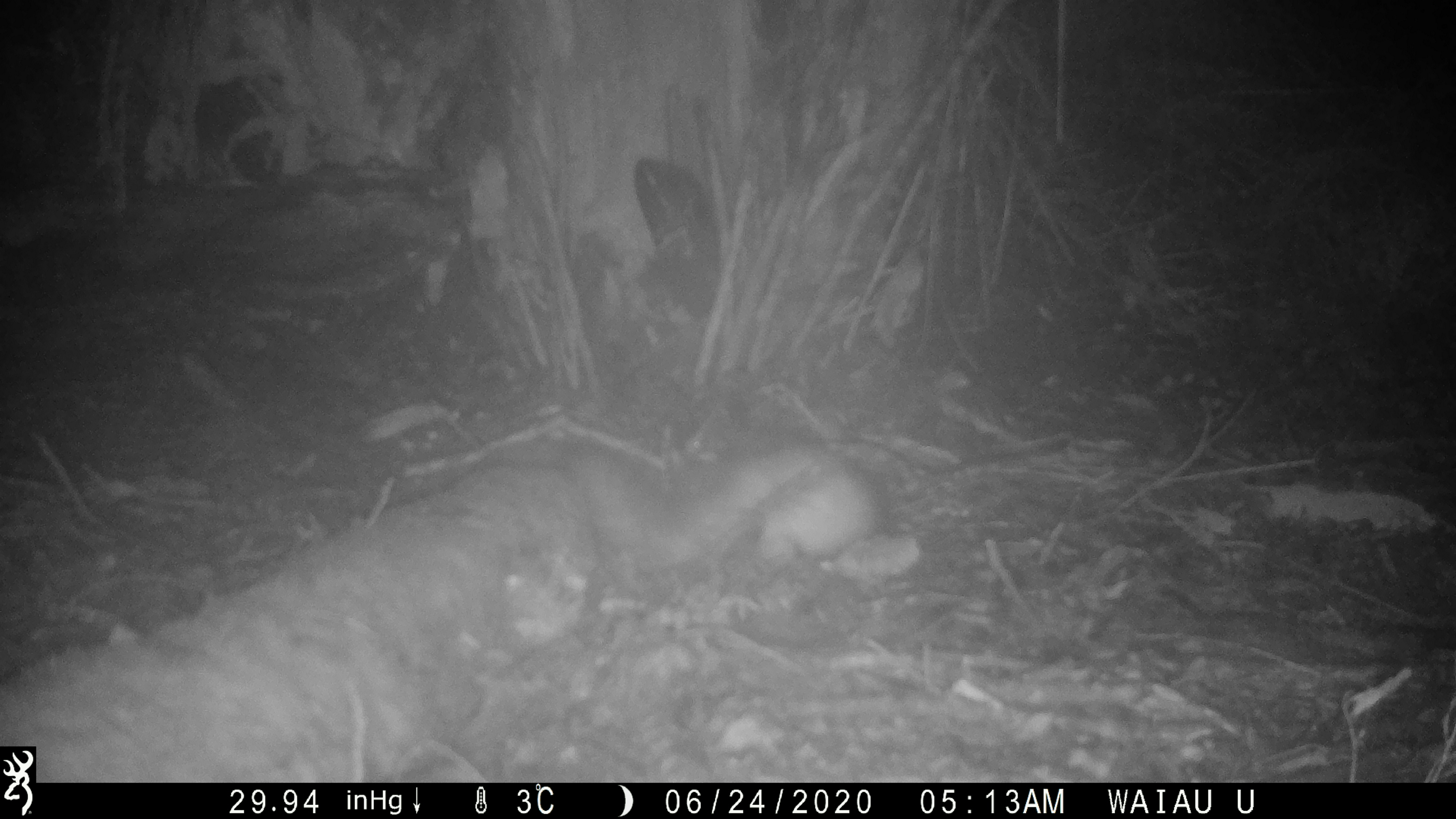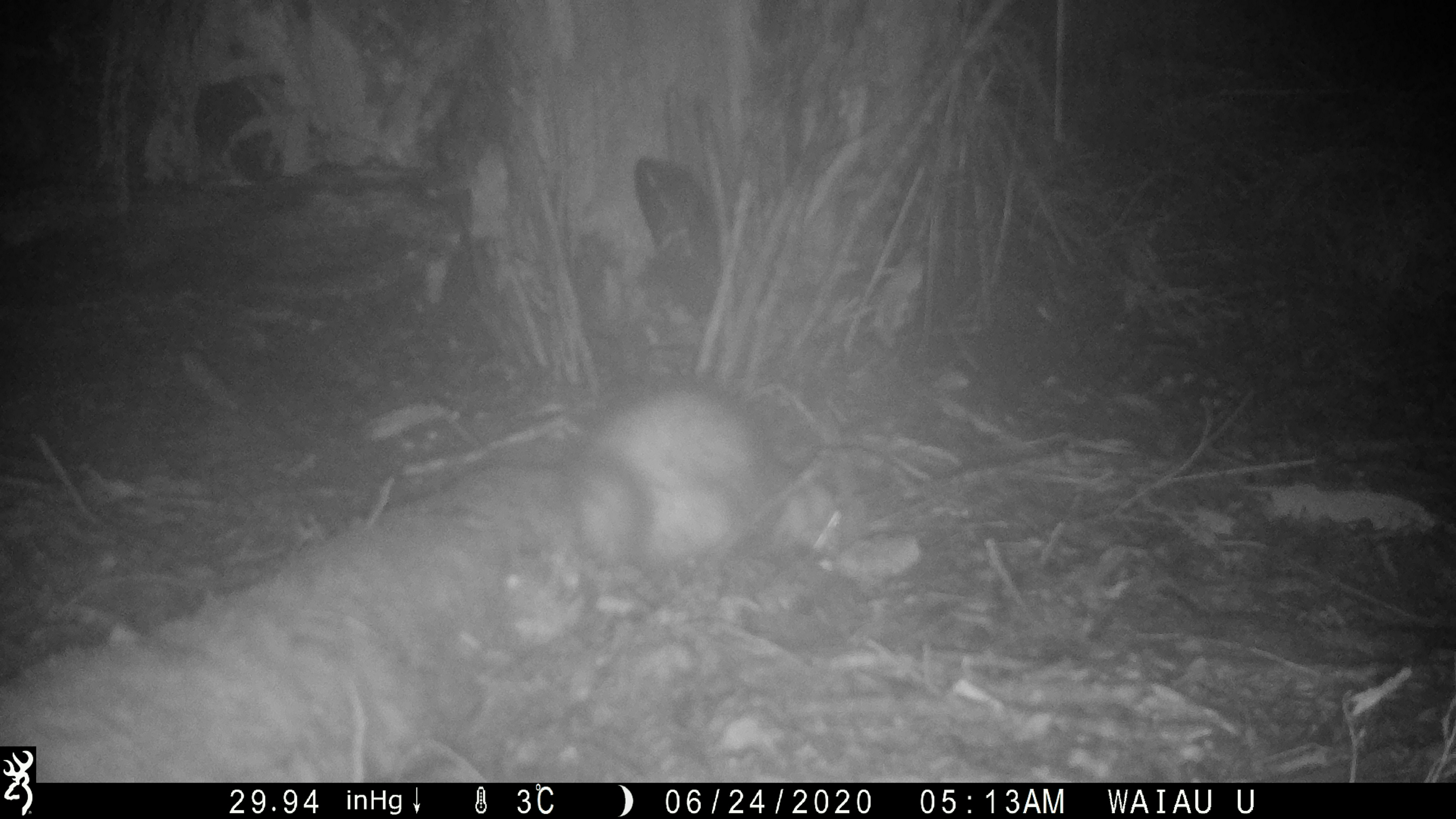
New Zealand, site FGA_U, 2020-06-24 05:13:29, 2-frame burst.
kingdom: Animalia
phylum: Chordata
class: Mammalia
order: Carnivora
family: Mustelidae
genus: Mustela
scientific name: Mustela furo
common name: ferret